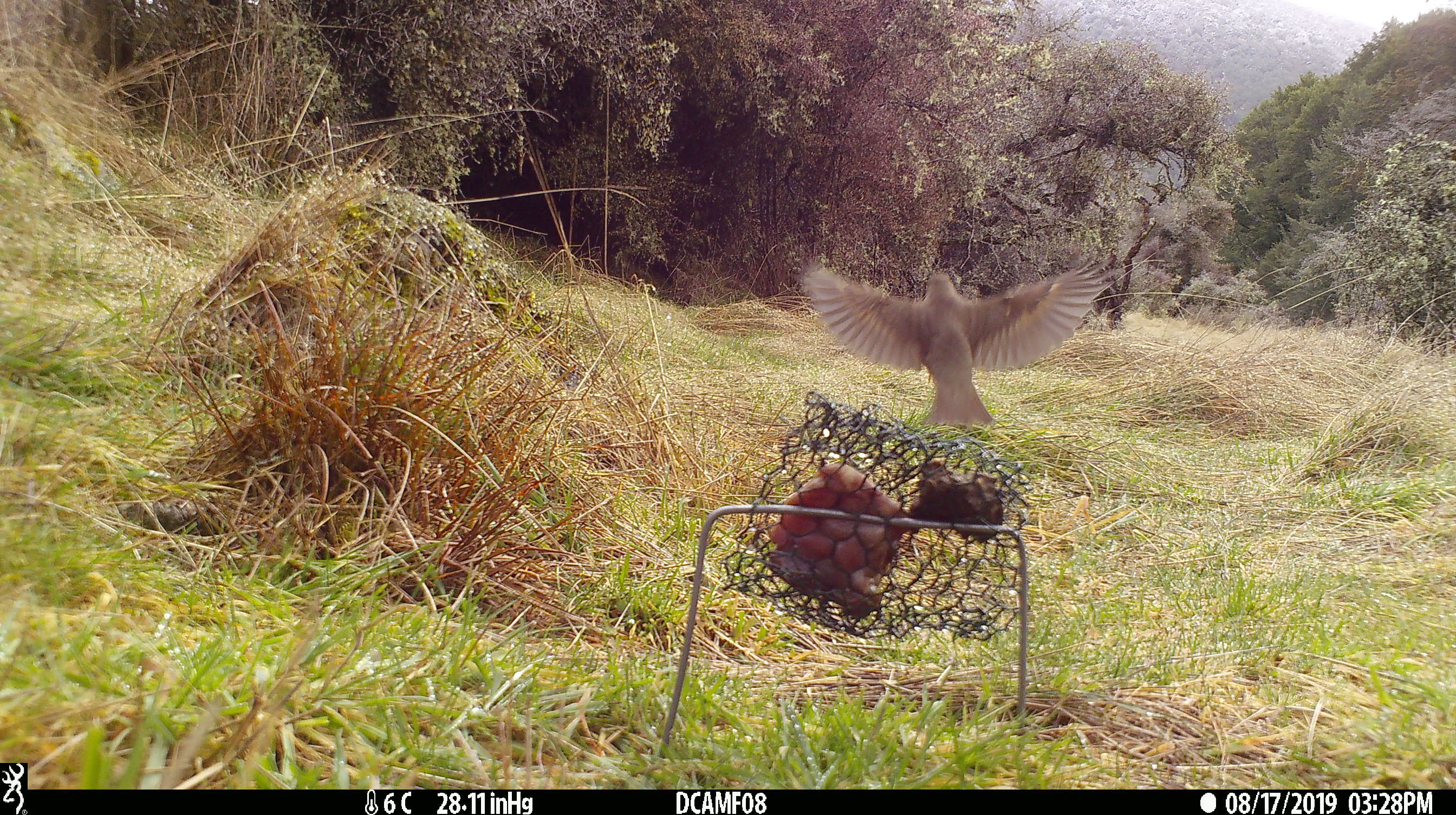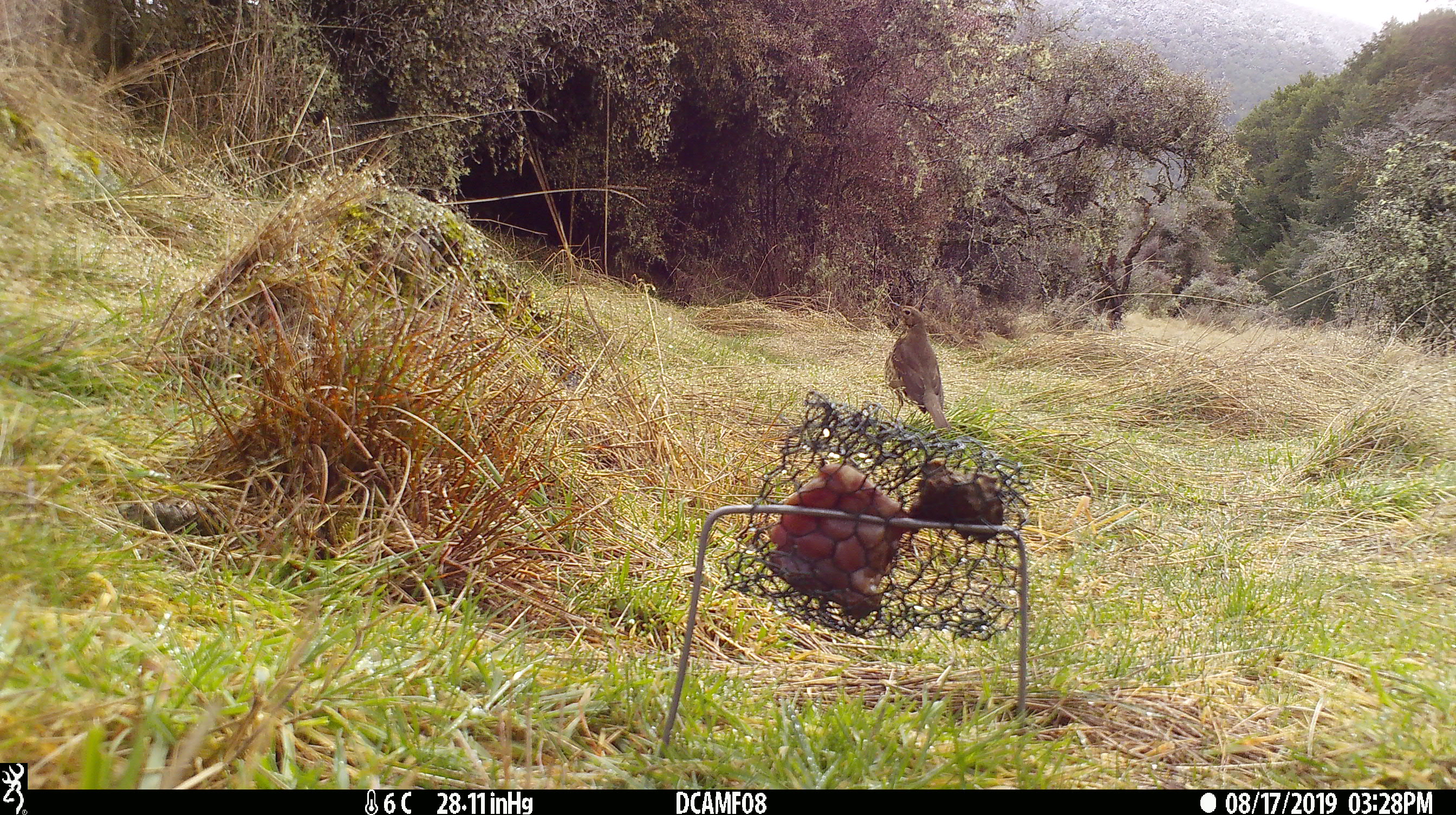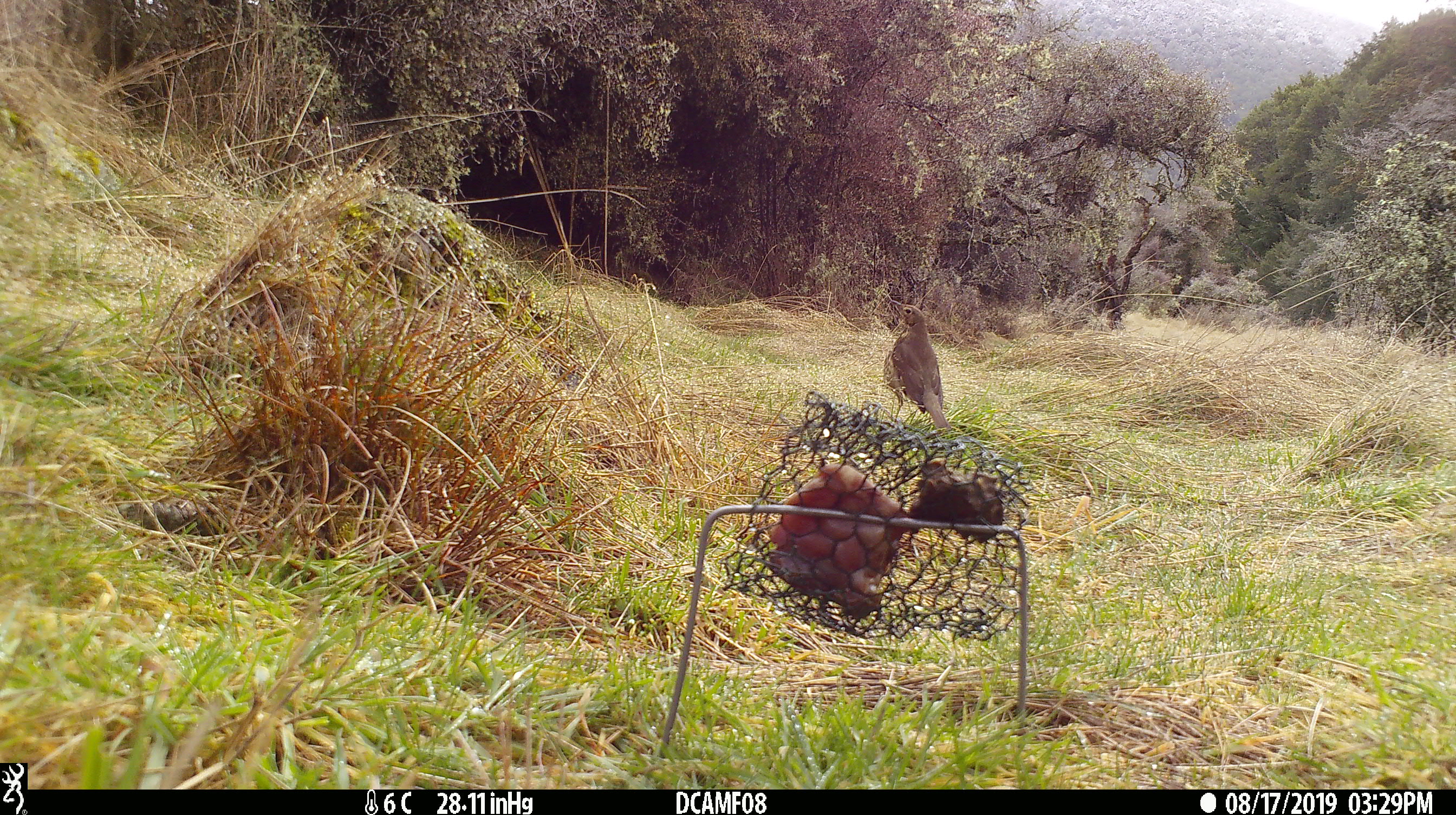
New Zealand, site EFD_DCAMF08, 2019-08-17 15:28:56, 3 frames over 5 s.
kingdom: Animalia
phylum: Chordata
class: Aves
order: Passeriformes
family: Turdidae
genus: Turdus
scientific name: Turdus philomelos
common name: song thrush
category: thrush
Thrush (song thrush) (Turdus philomelos).